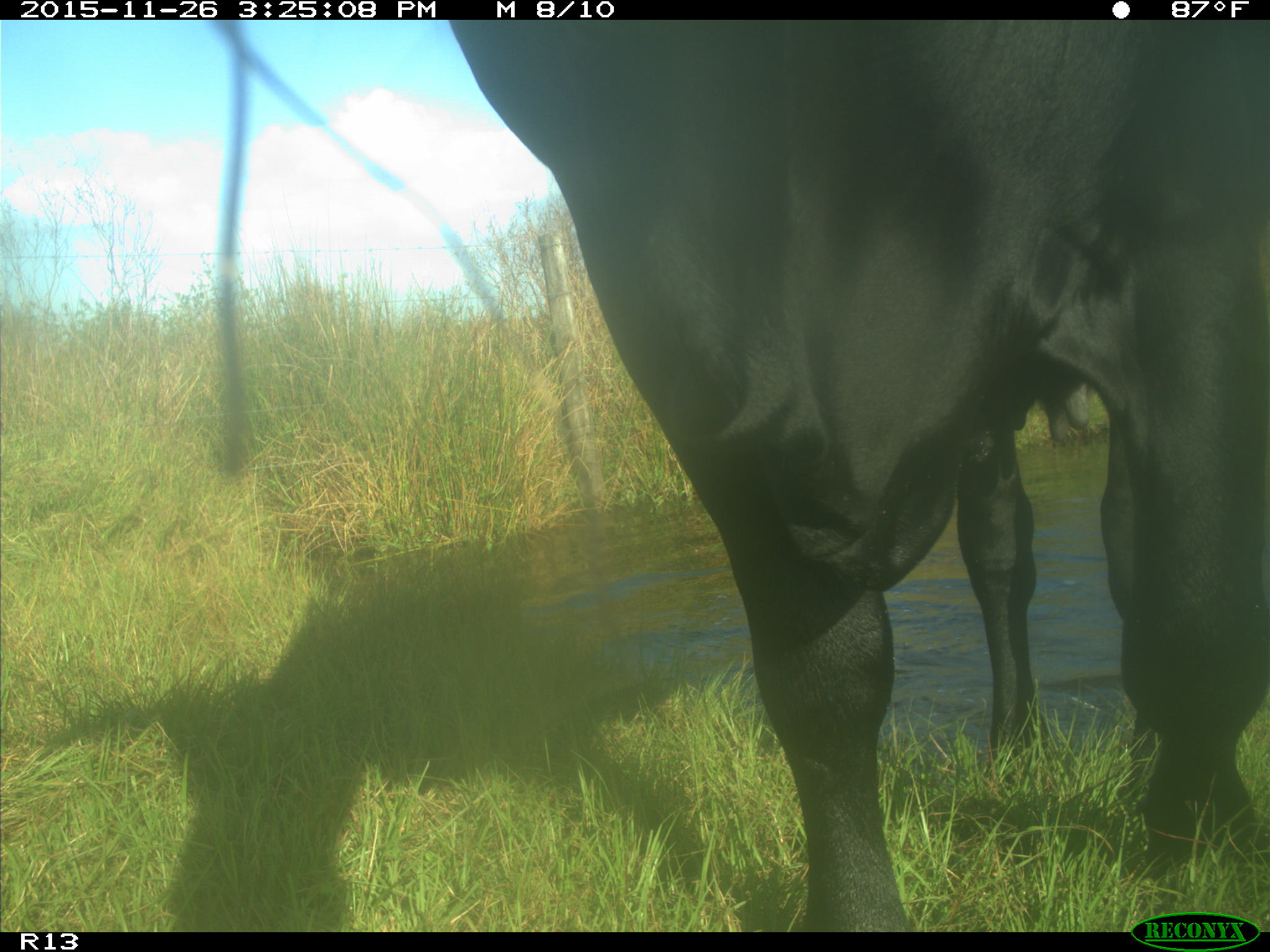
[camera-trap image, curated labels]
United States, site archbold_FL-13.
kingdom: Animalia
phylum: Chordata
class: Mammalia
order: Artiodactyla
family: Bovidae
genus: Bos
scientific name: Bos taurus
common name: domestic cow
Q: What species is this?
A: Bos taurus (domestic cow).